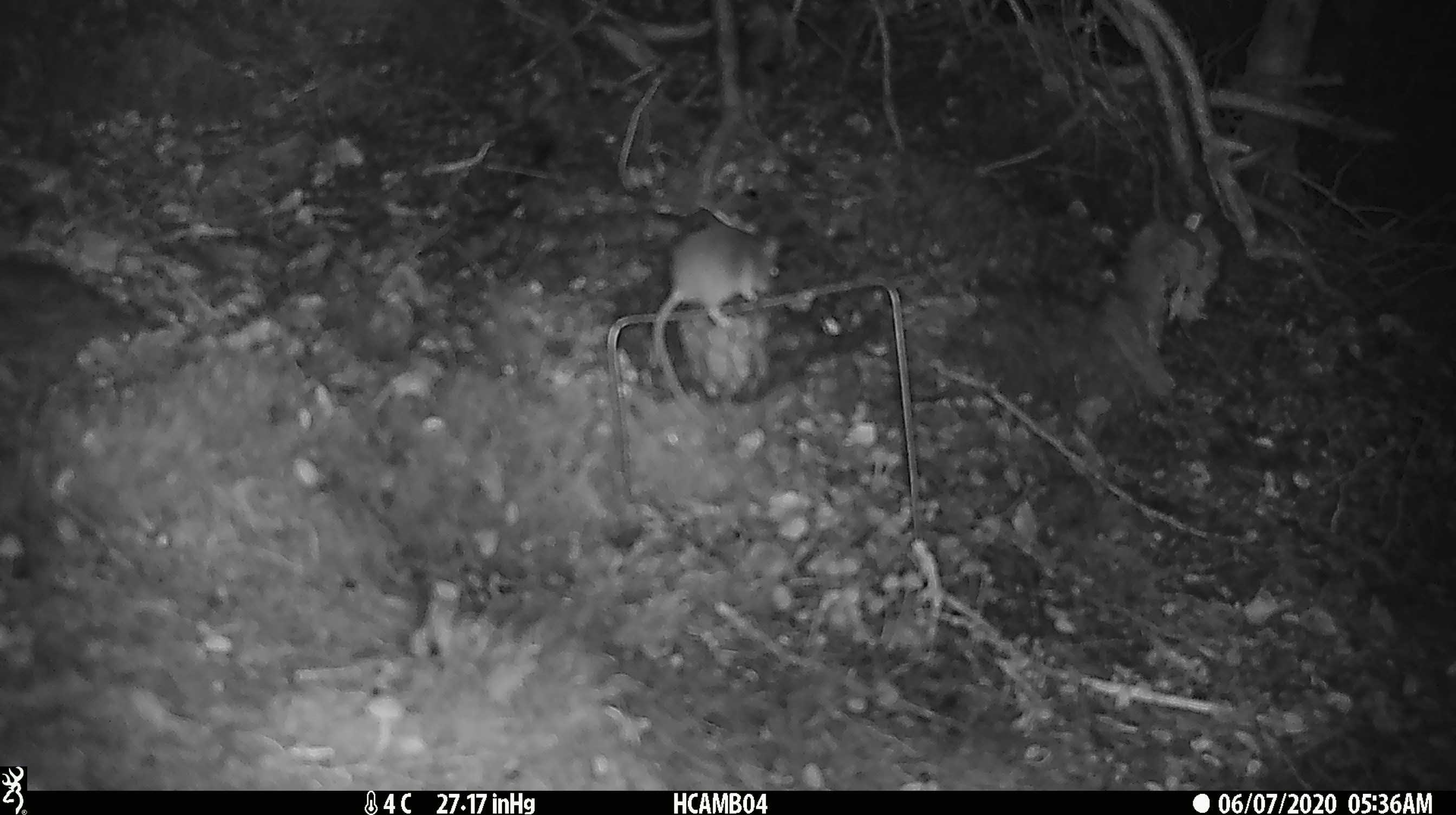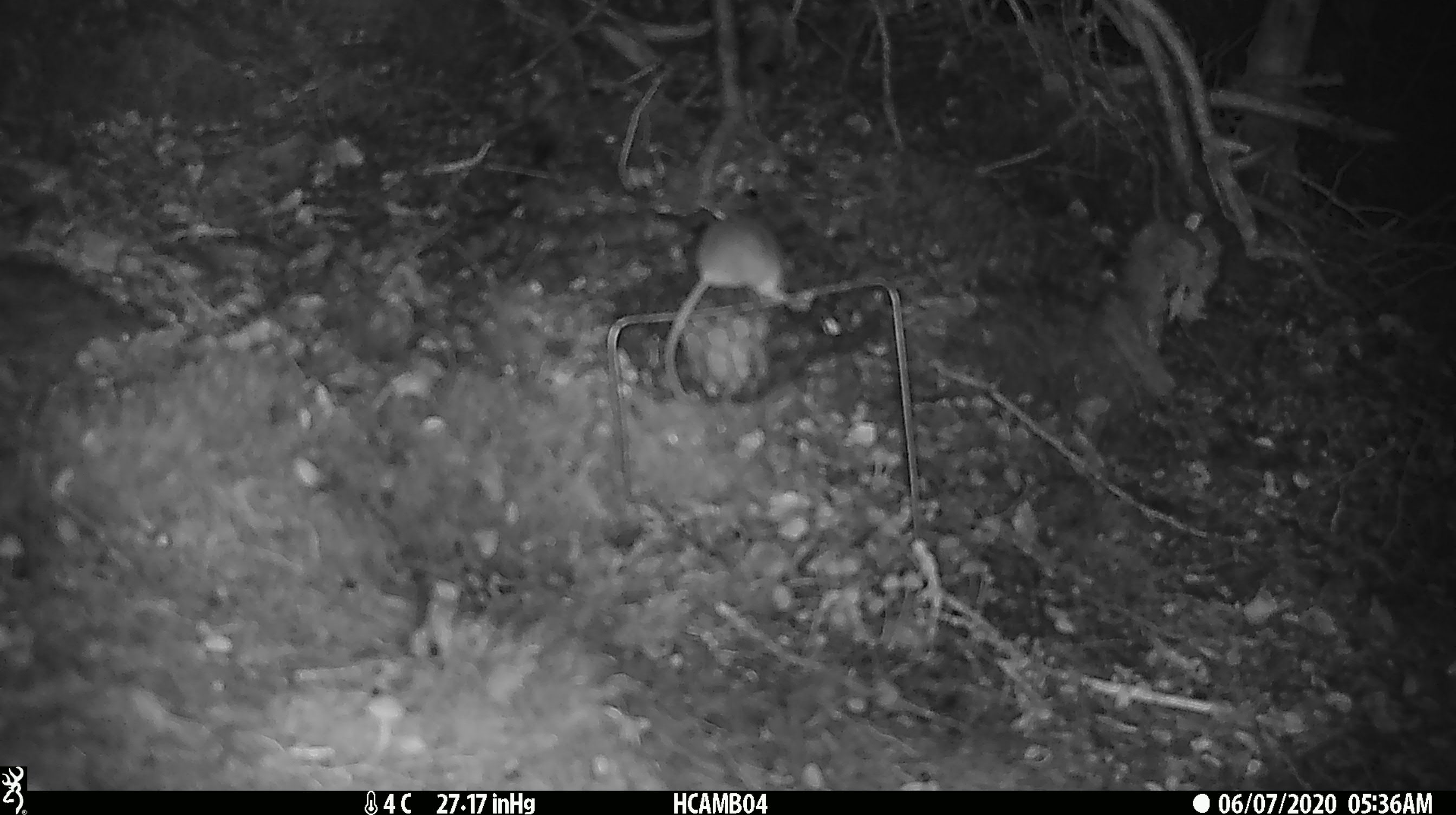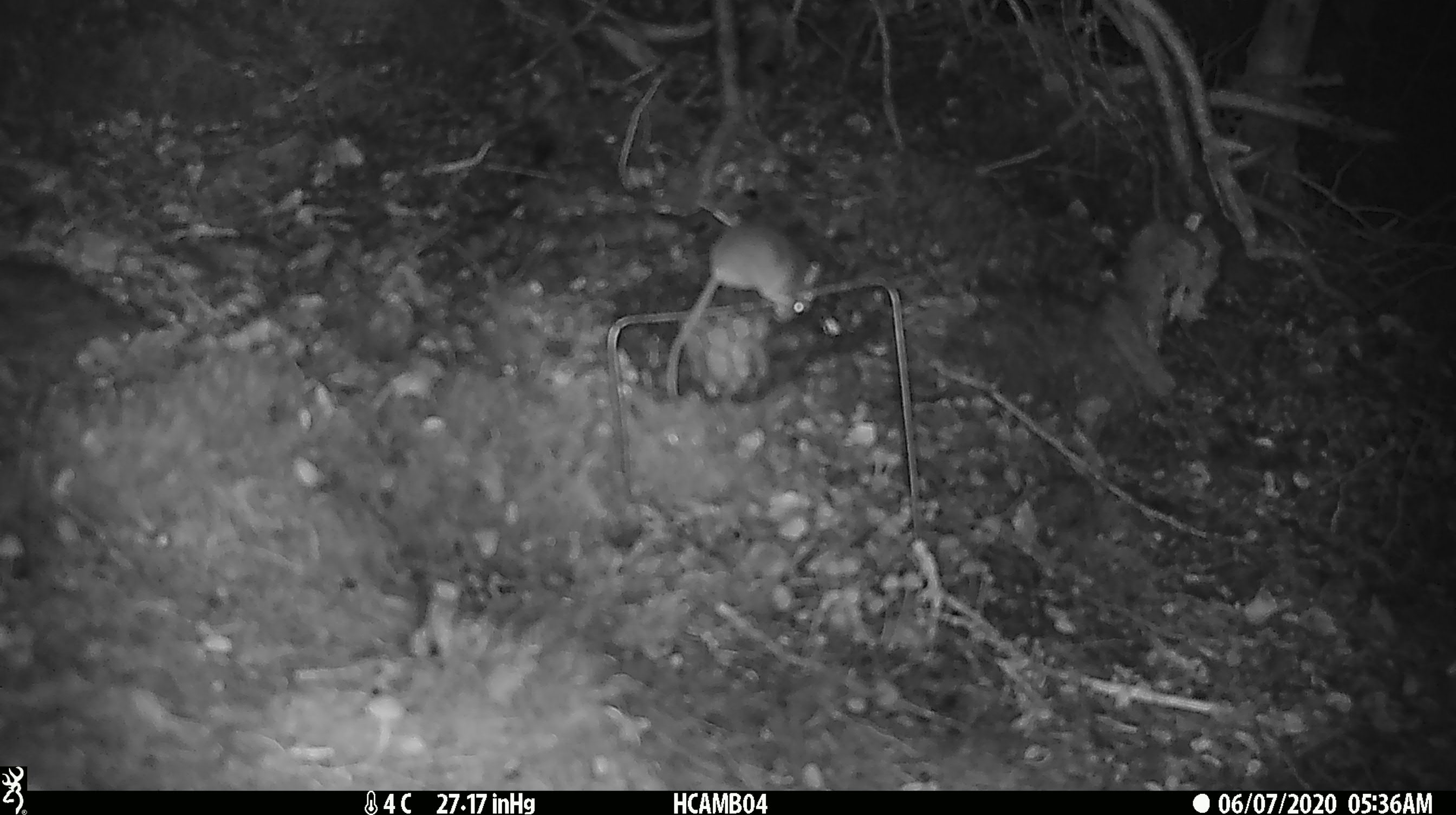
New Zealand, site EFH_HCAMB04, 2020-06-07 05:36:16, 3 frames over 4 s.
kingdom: Animalia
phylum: Chordata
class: Mammalia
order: Rodentia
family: Muridae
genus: Mus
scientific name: Mus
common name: mouse